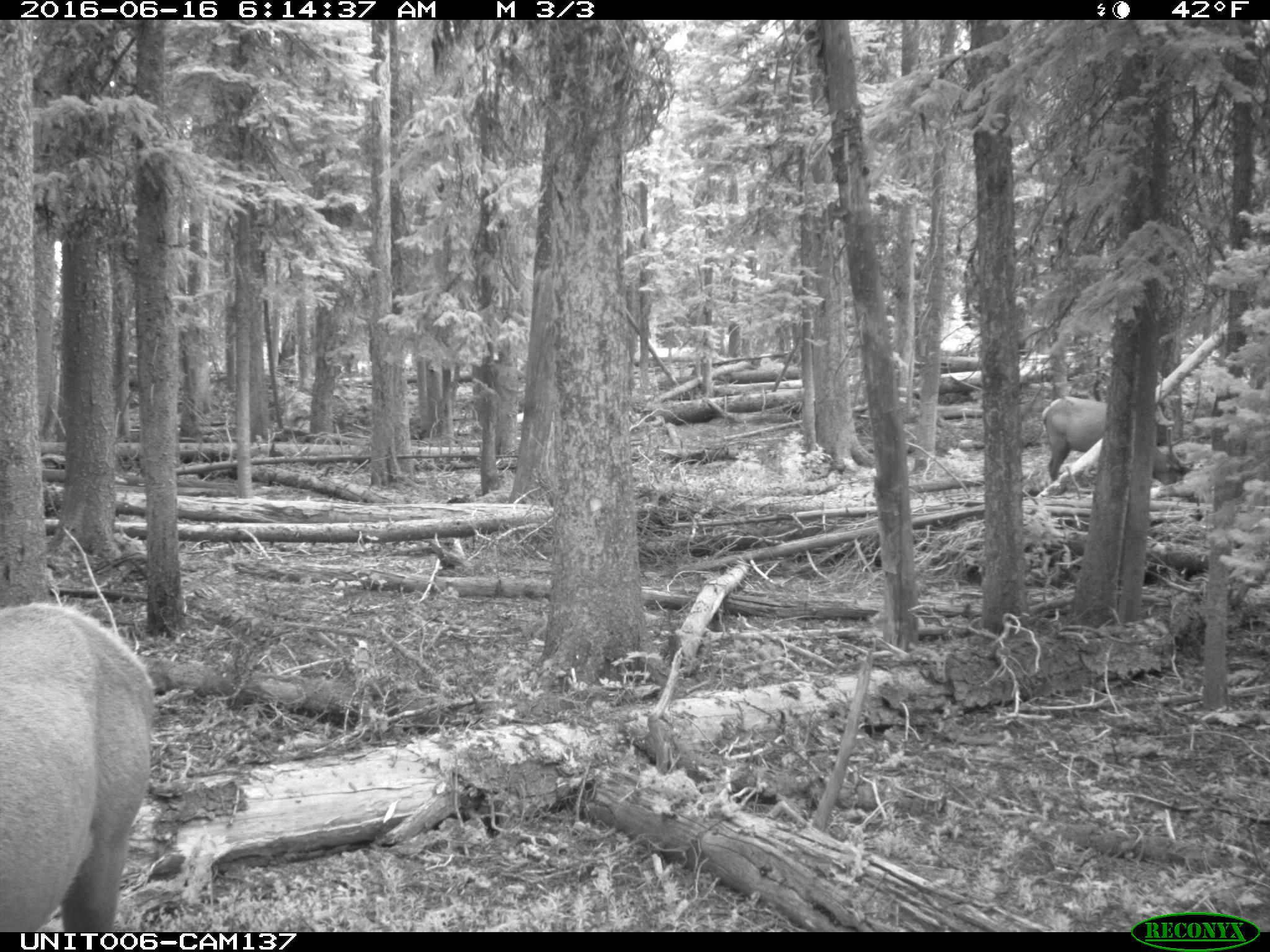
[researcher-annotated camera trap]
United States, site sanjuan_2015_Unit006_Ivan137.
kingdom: Animalia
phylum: Chordata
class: Mammalia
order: Artiodactyla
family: Cervidae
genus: Cervus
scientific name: Cervus elaphus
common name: red deer